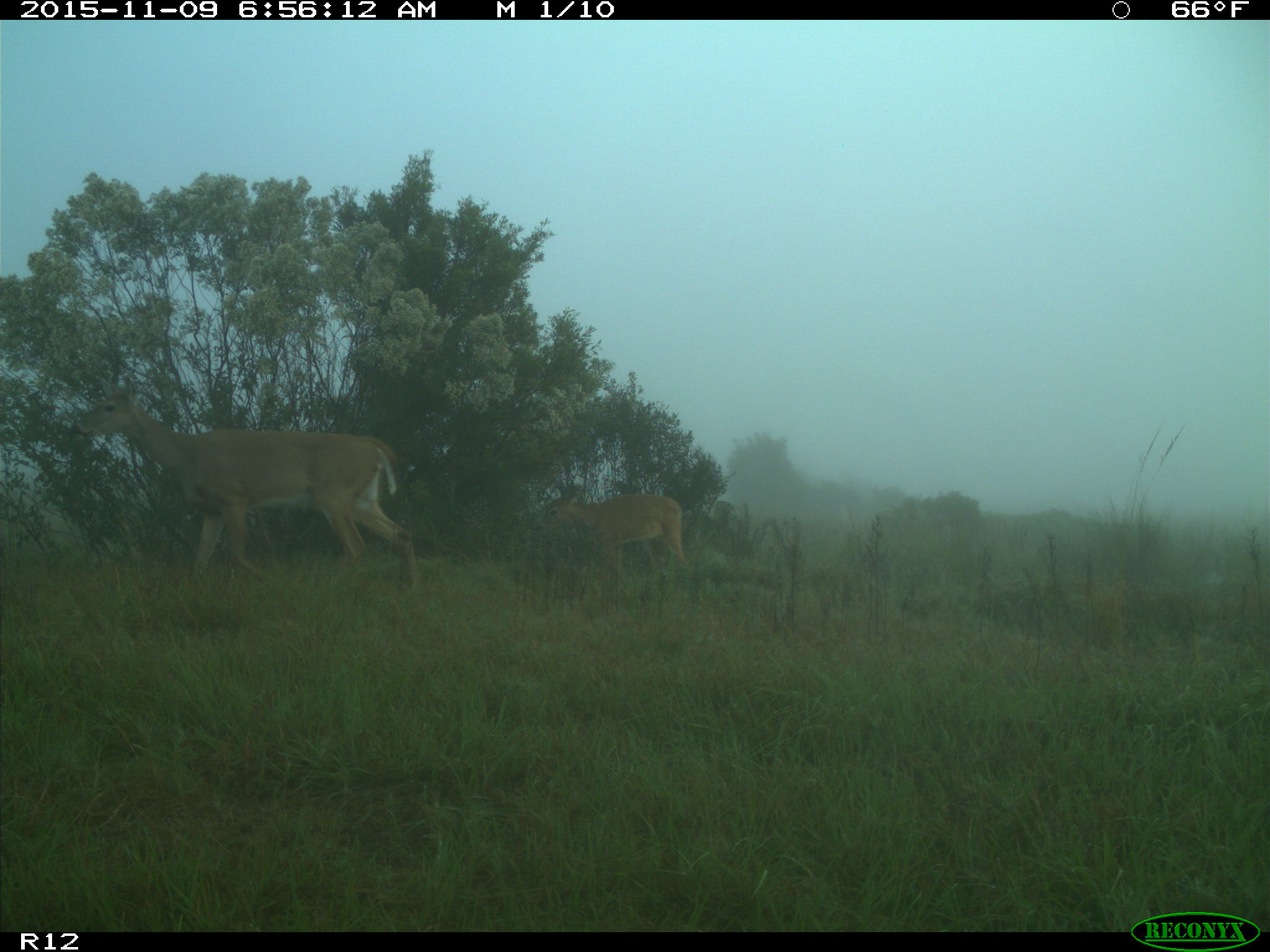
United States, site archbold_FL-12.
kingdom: Animalia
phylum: Chordata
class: Mammalia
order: Artiodactyla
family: Cervidae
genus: Odocoileus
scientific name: Odocoileus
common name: deer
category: unidentified deer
Unidentified deer (deer) (Odocoileus).